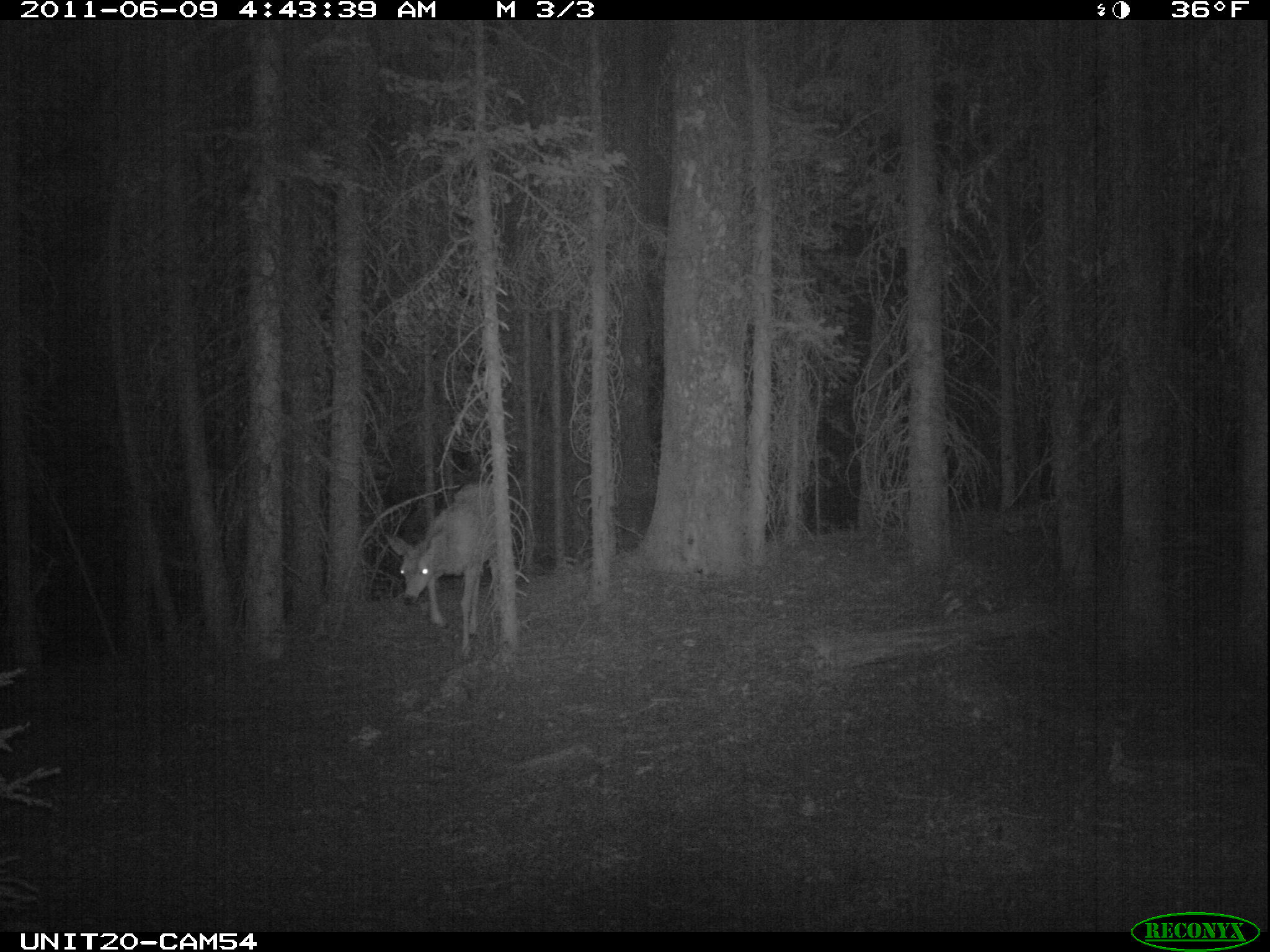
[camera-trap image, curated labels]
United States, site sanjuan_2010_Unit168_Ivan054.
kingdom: Animalia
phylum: Chordata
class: Mammalia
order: Artiodactyla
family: Cervidae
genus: Odocoileus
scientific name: Odocoileus hemionus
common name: mule deer